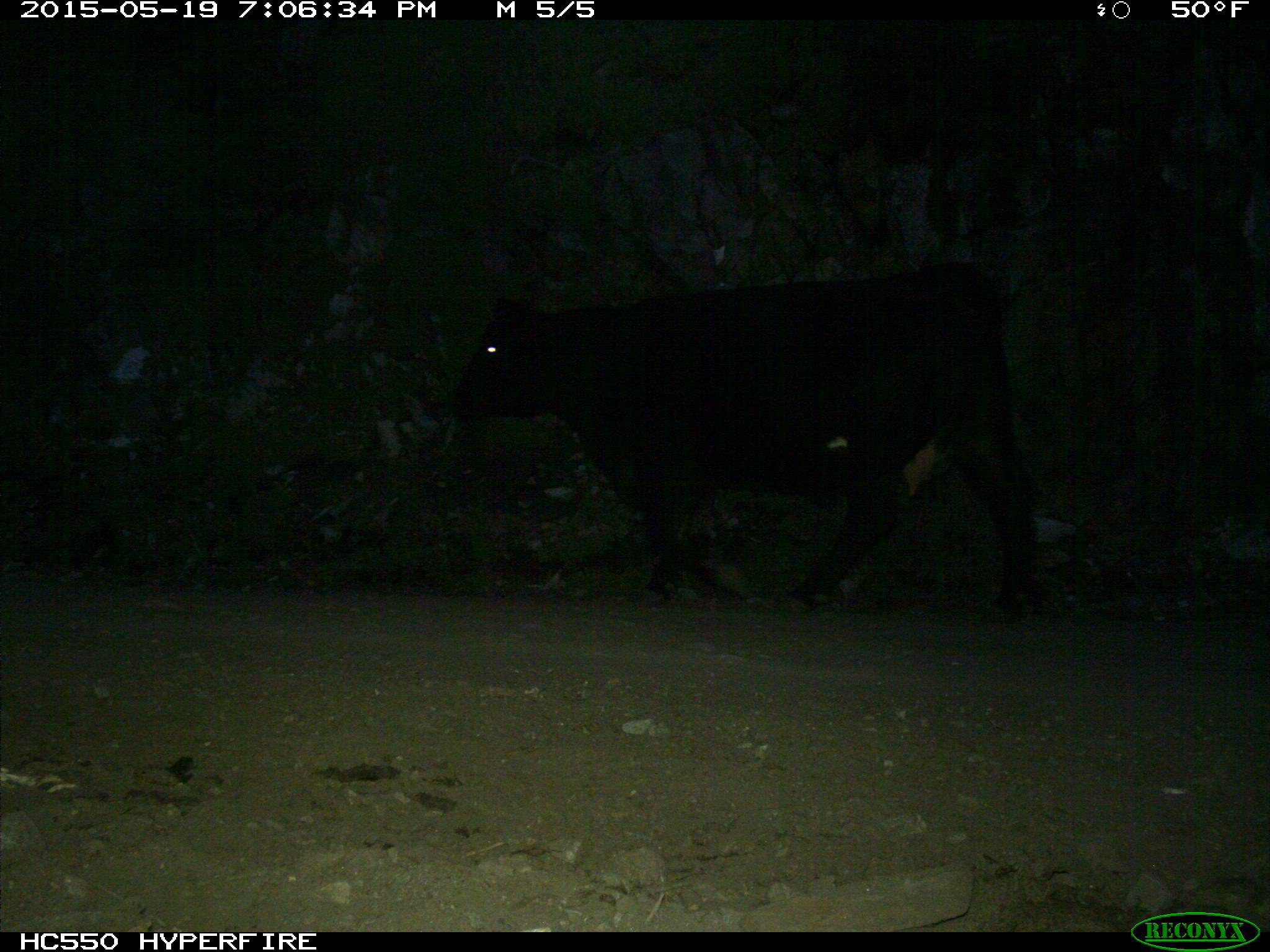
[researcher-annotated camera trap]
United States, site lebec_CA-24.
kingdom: Animalia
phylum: Chordata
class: Mammalia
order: Artiodactyla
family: Bovidae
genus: Bos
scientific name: Bos taurus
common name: domestic cow